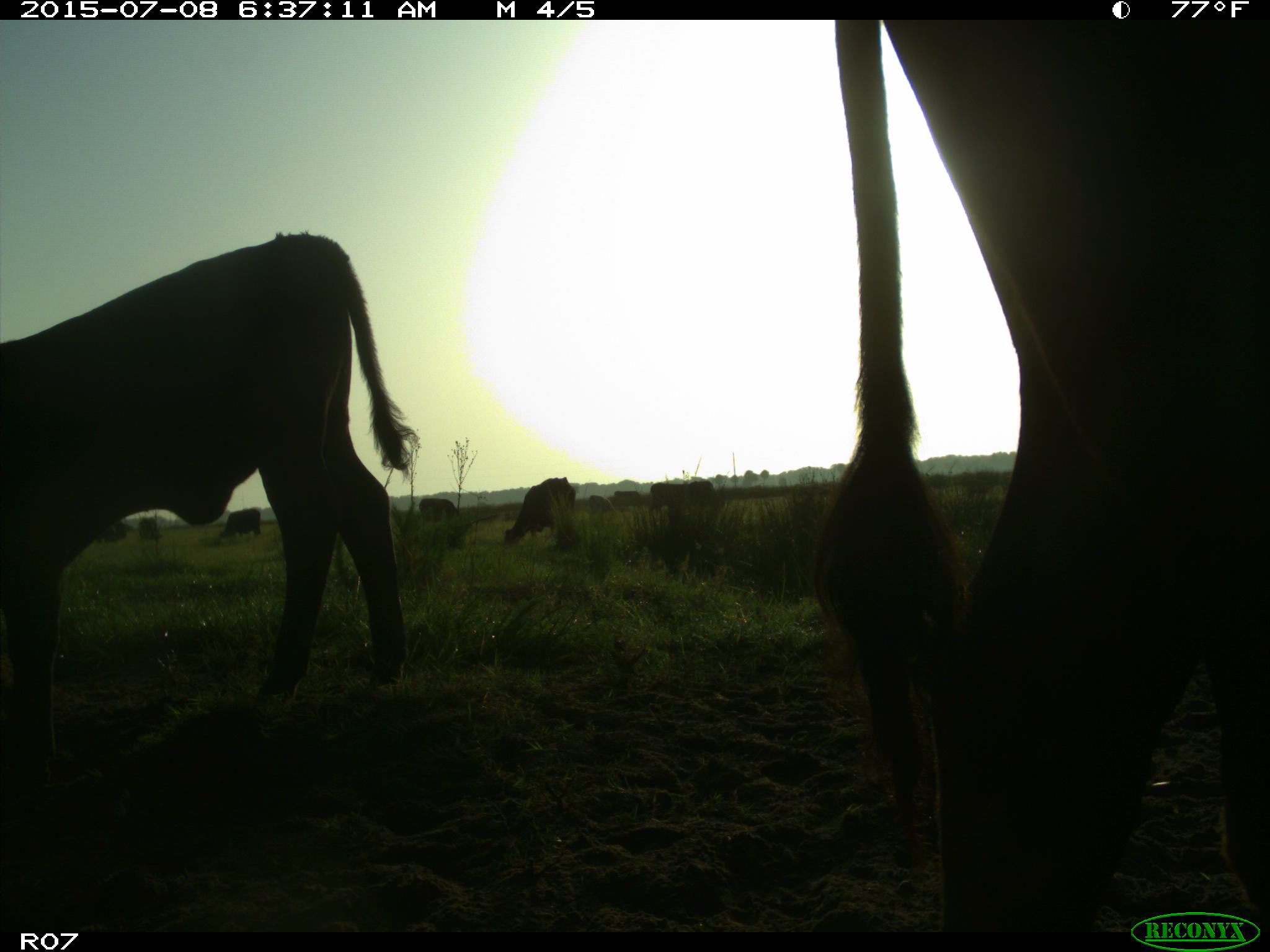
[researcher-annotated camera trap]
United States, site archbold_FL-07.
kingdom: Animalia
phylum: Chordata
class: Mammalia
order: Artiodactyla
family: Bovidae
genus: Bos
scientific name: Bos taurus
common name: domestic cow